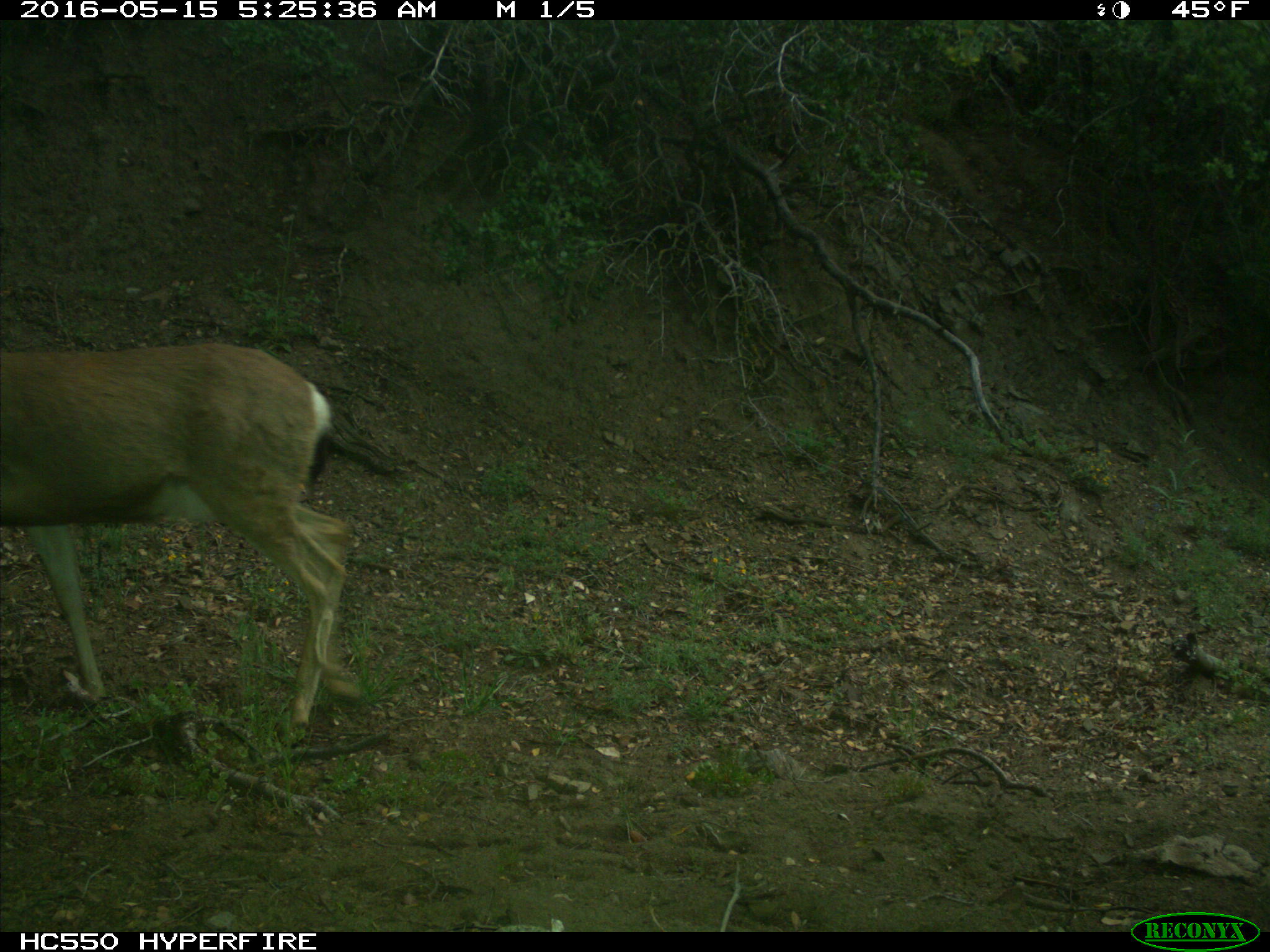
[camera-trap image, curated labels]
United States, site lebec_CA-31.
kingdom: Animalia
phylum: Chordata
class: Mammalia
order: Artiodactyla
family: Cervidae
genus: Odocoileus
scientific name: Odocoileus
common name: deer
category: unidentified deer